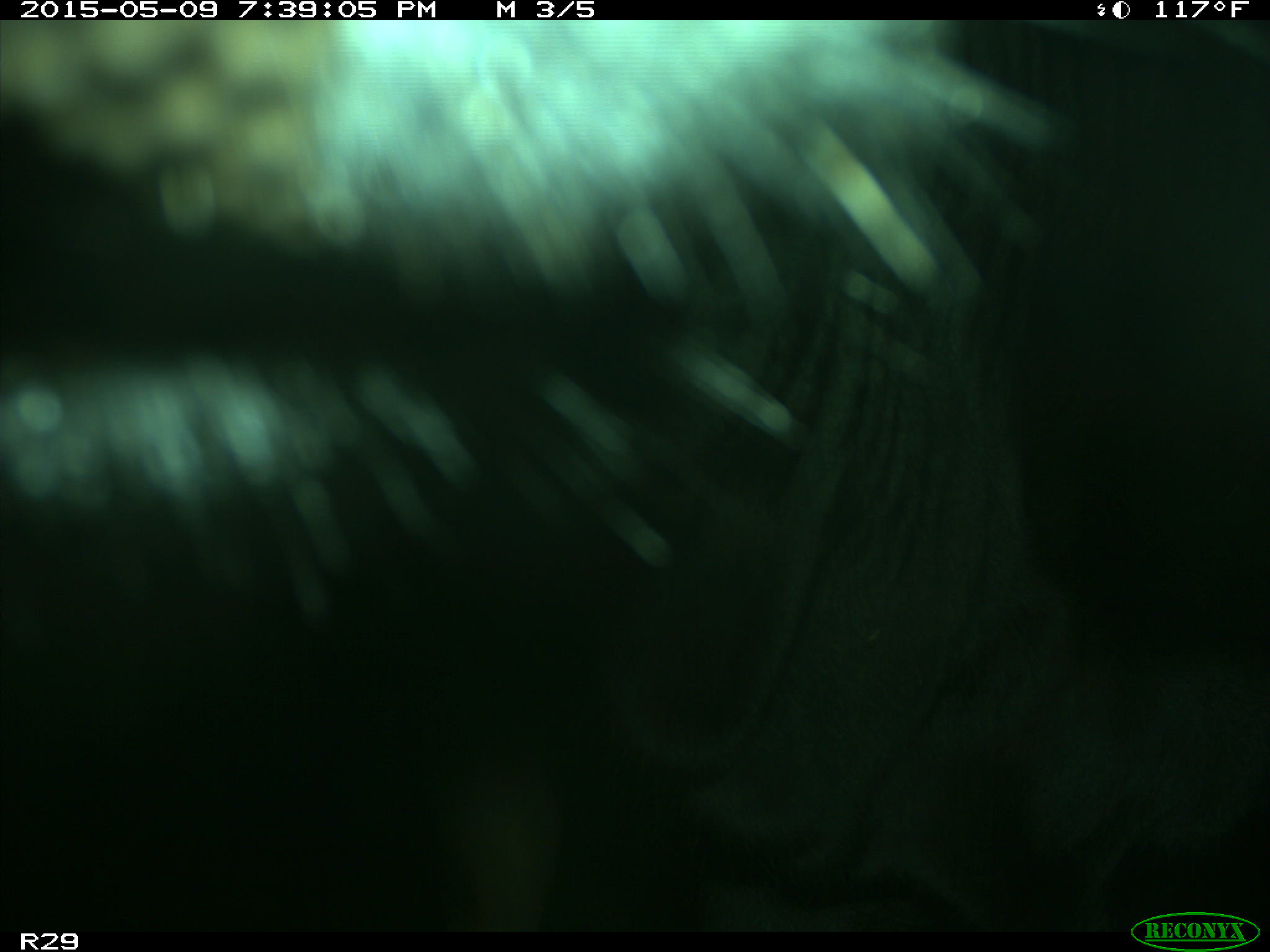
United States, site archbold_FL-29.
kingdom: Animalia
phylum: Chordata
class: Mammalia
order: Artiodactyla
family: Bovidae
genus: Bos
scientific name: Bos taurus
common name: domestic cow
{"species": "Bos taurus (domestic cow)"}